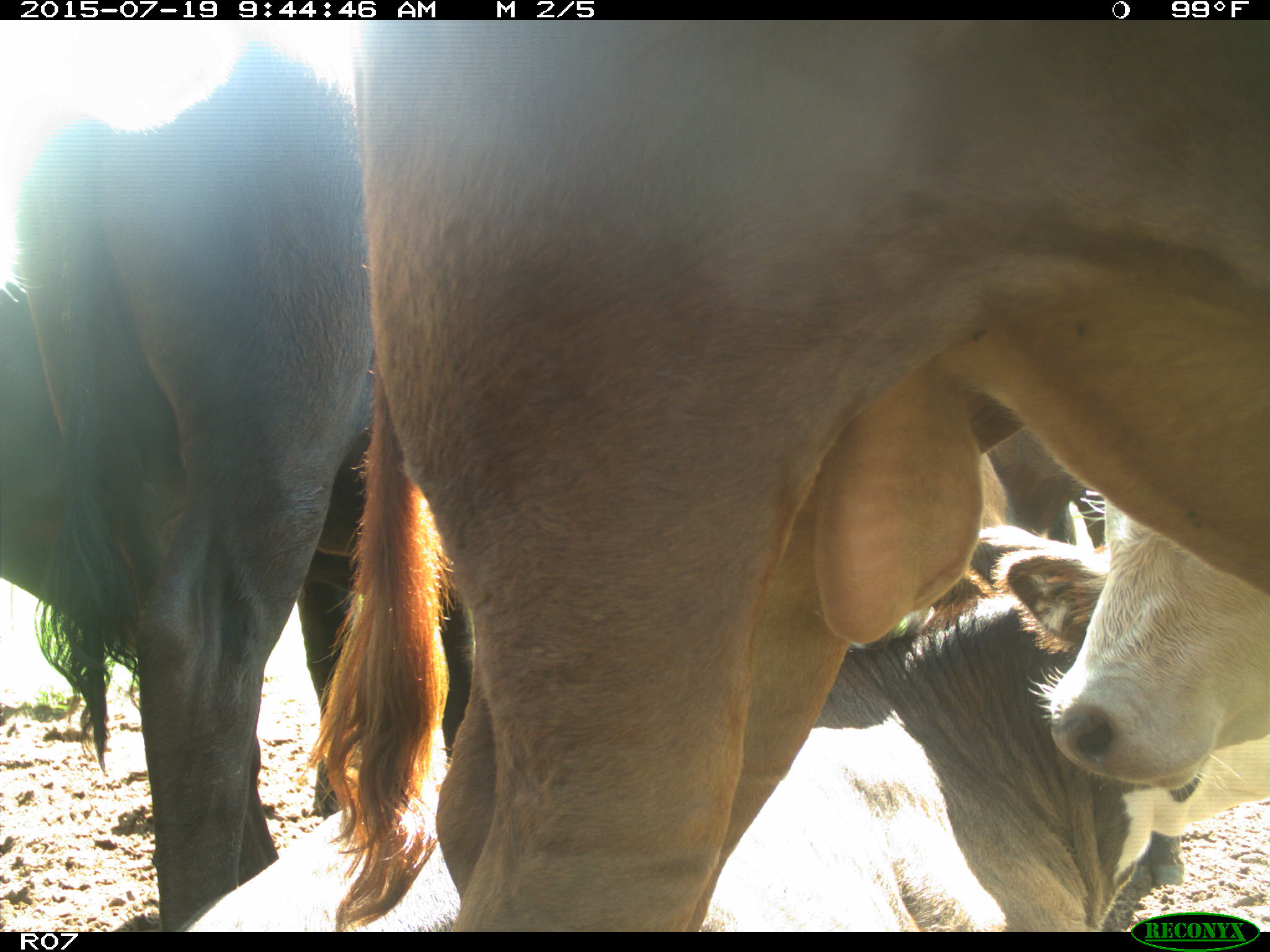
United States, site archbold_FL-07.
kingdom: Animalia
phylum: Chordata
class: Mammalia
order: Artiodactyla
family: Bovidae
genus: Bos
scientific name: Bos taurus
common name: domestic cow